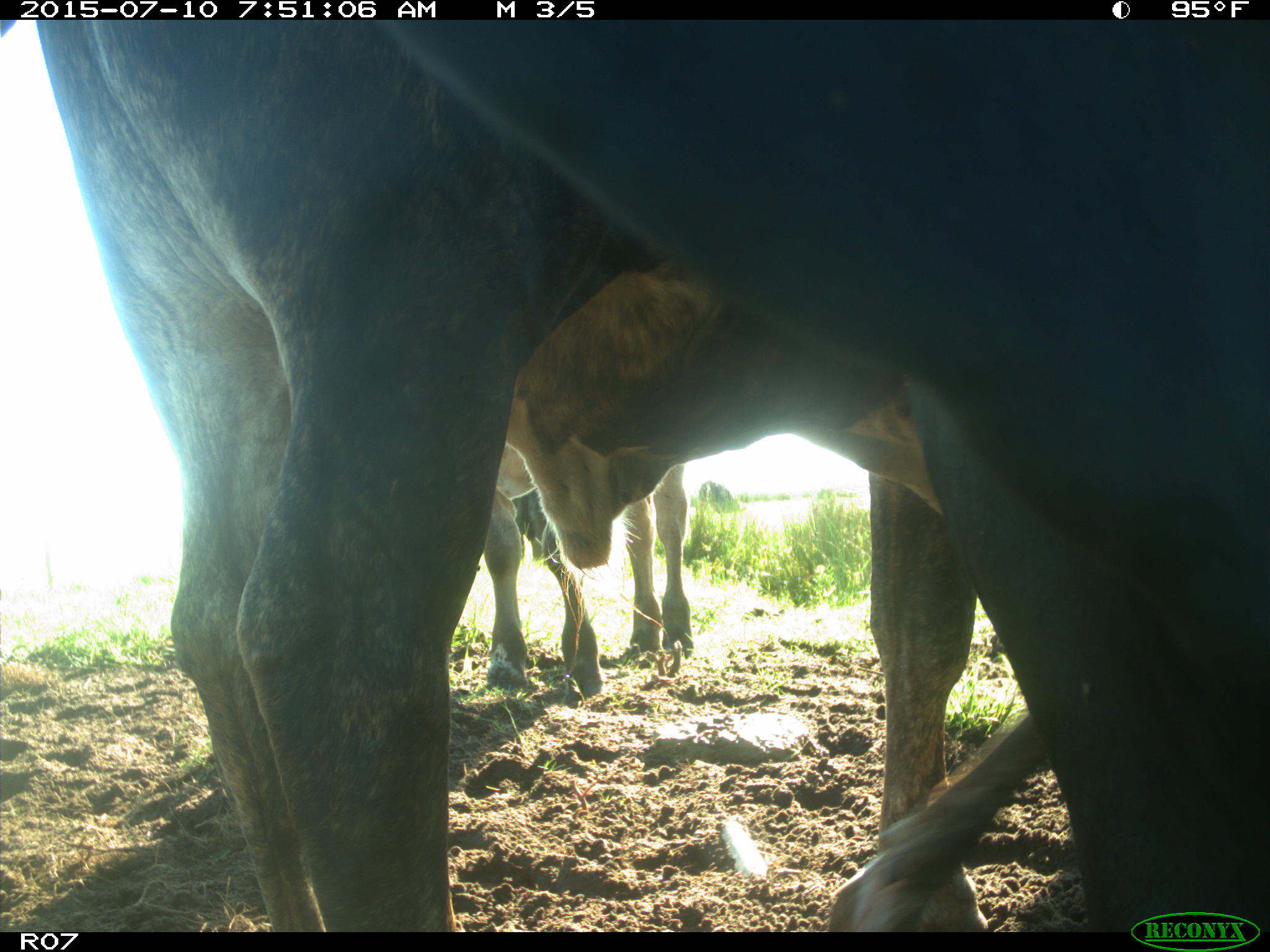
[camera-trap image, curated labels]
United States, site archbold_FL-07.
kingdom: Animalia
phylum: Chordata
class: Mammalia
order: Artiodactyla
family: Bovidae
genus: Bos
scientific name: Bos taurus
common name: domestic cow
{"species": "Bos taurus (domestic cow)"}